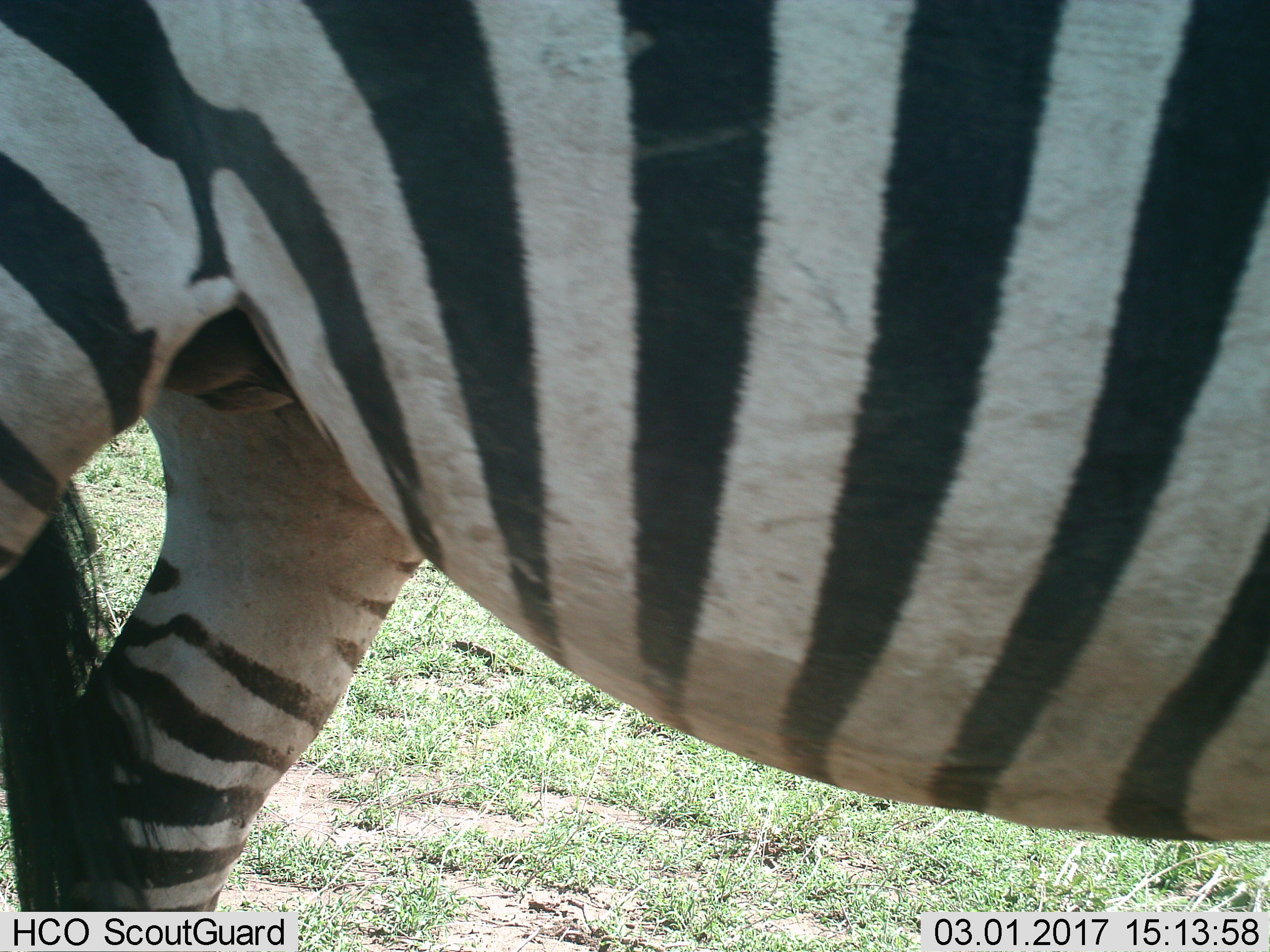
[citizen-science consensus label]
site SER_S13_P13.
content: unidentified animal